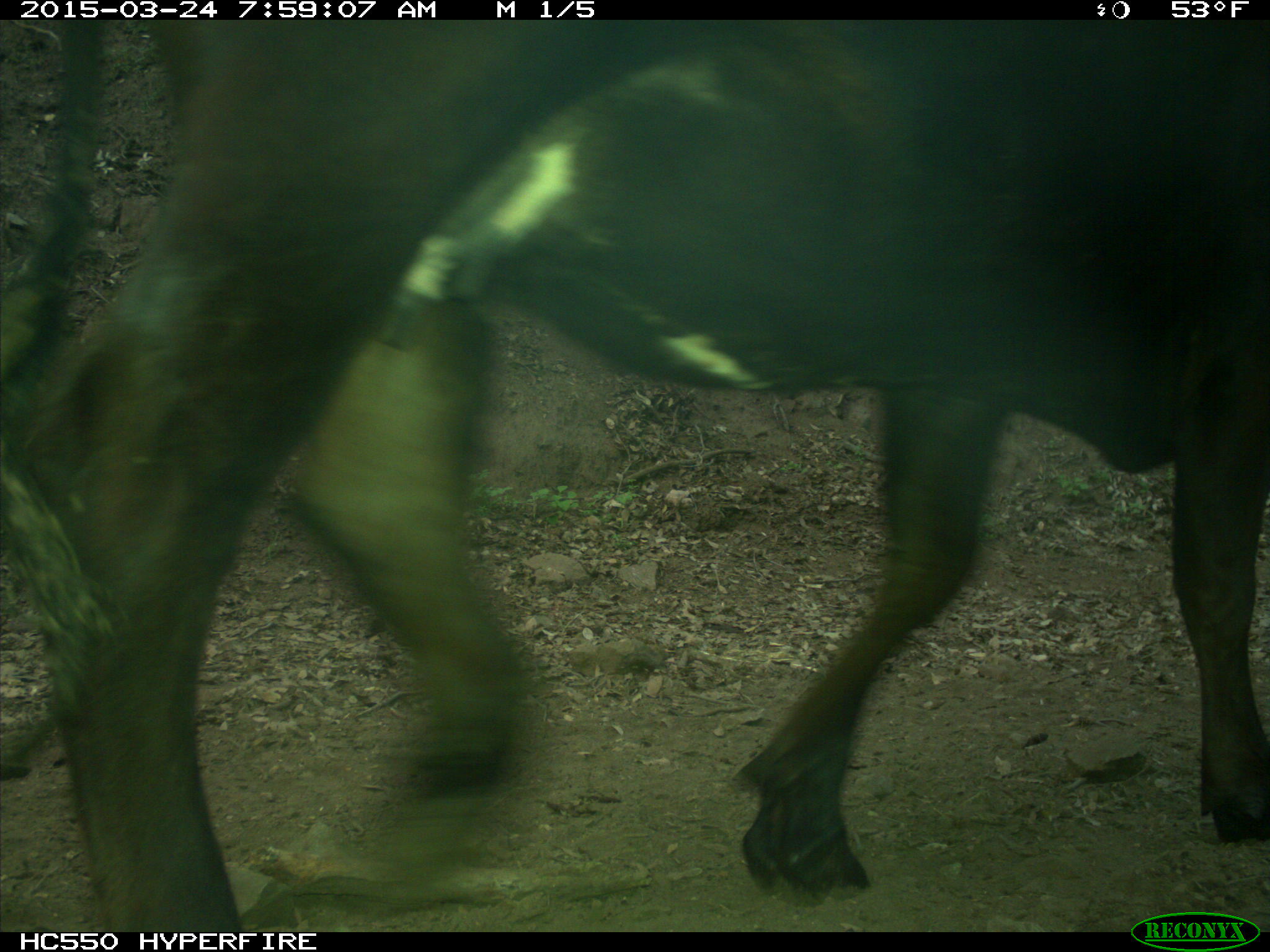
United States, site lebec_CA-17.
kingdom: Animalia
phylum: Chordata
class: Mammalia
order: Artiodactyla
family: Bovidae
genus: Bos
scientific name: Bos taurus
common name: domestic cow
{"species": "Bos taurus (domestic cow)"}